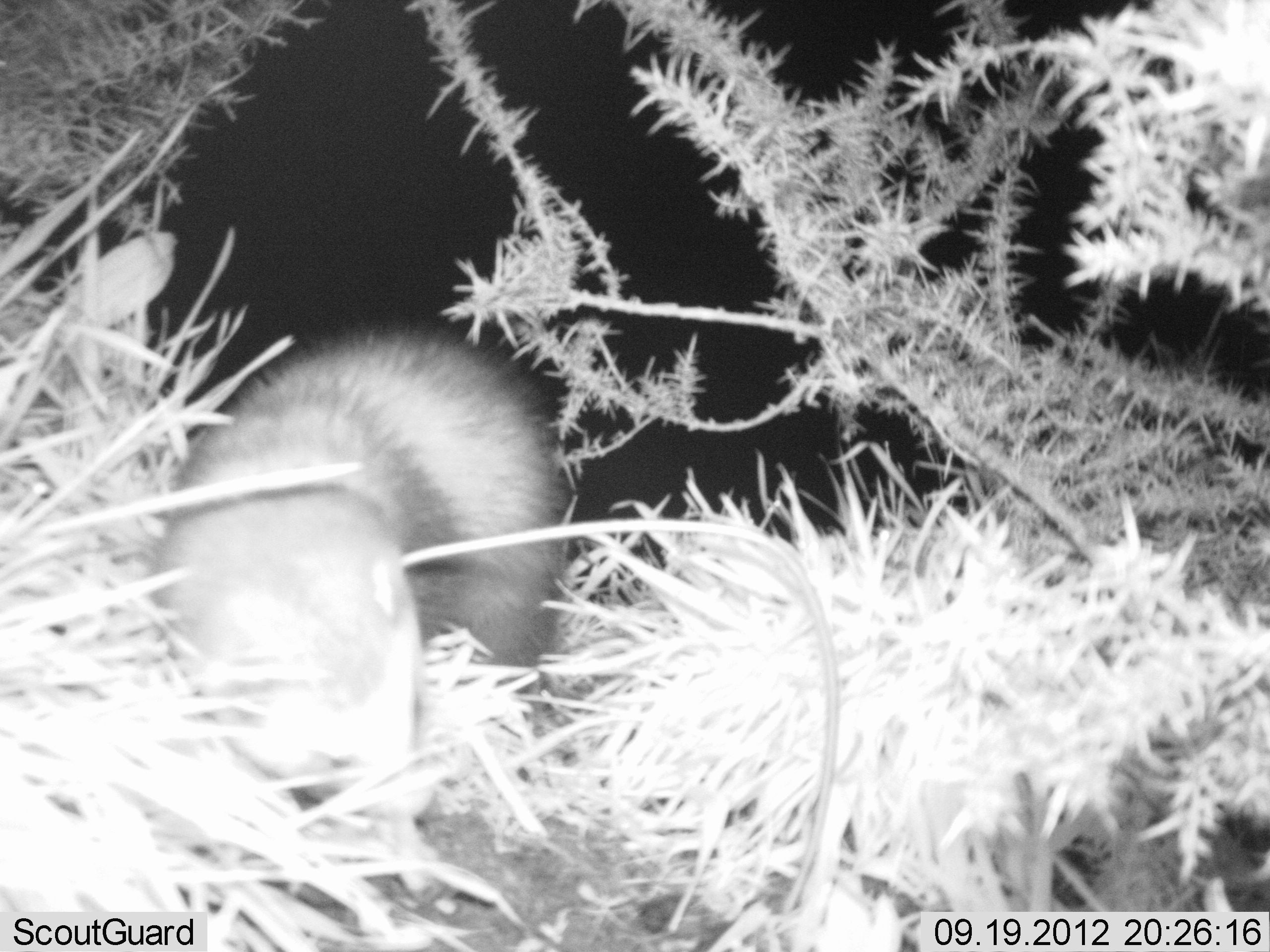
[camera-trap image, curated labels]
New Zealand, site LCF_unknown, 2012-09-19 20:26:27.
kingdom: Animalia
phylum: Chordata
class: Mammalia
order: Carnivora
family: Mustelidae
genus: Mustela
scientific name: Mustela furo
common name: ferret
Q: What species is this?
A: Ferret (Mustela furo).